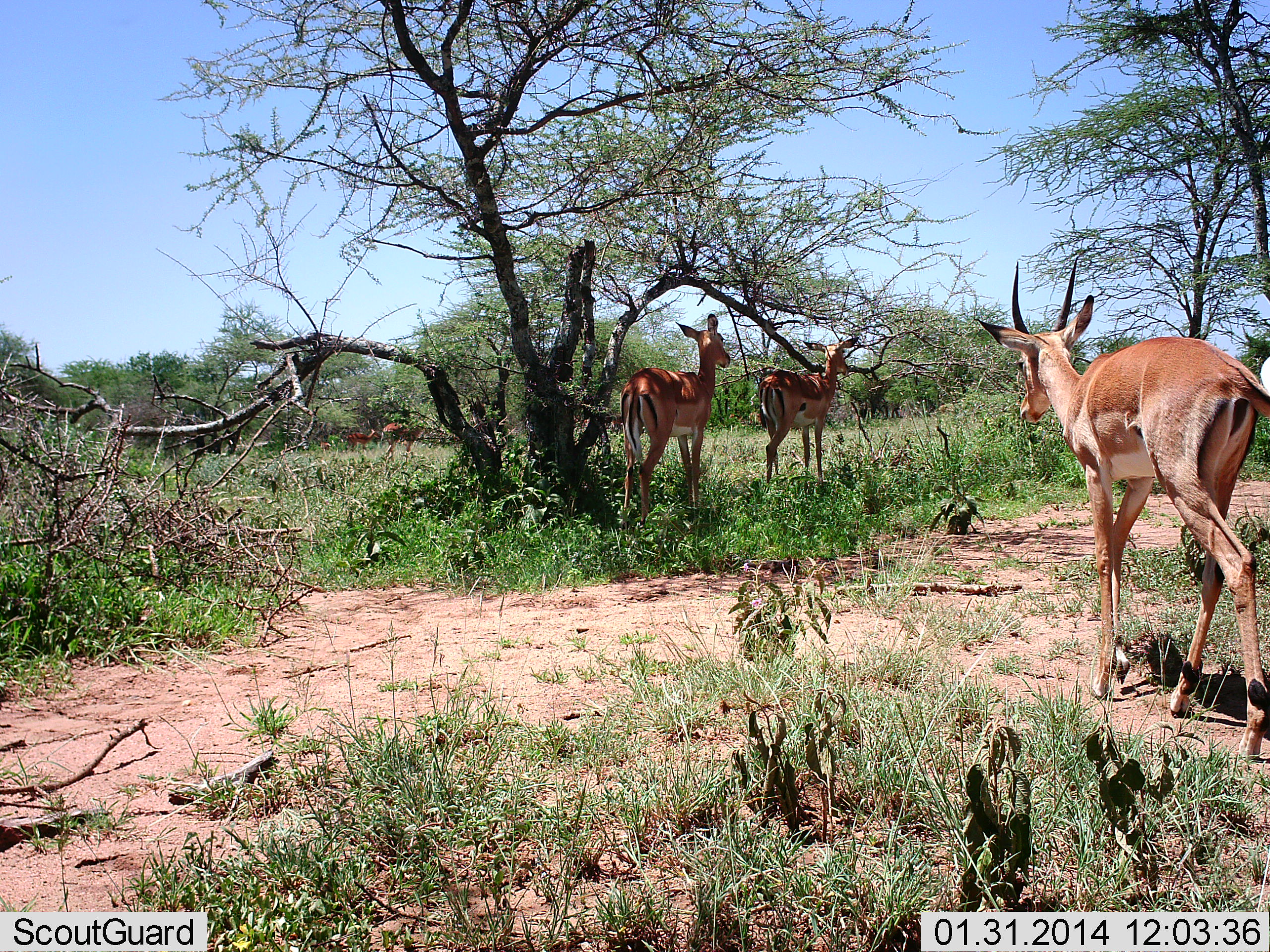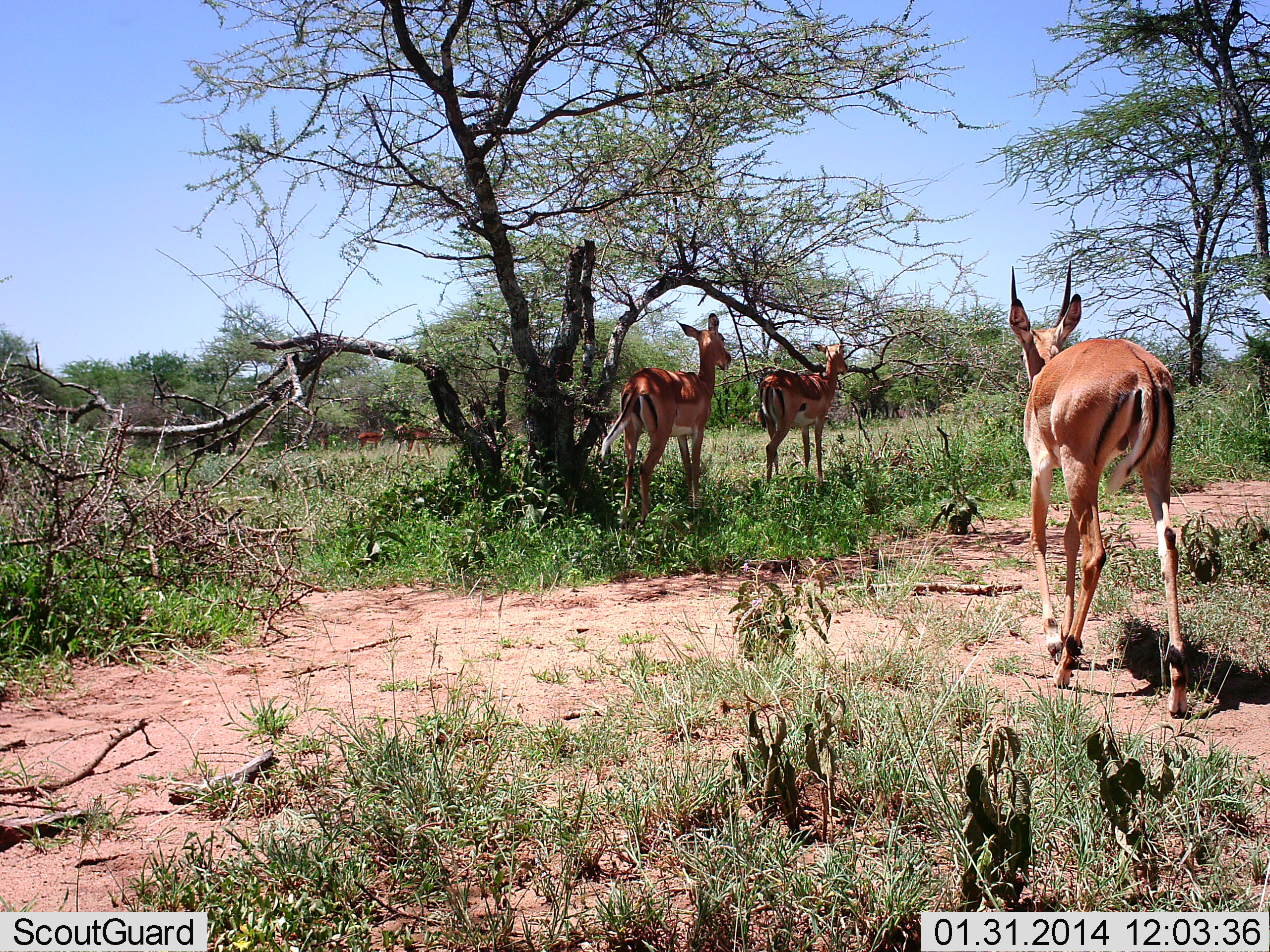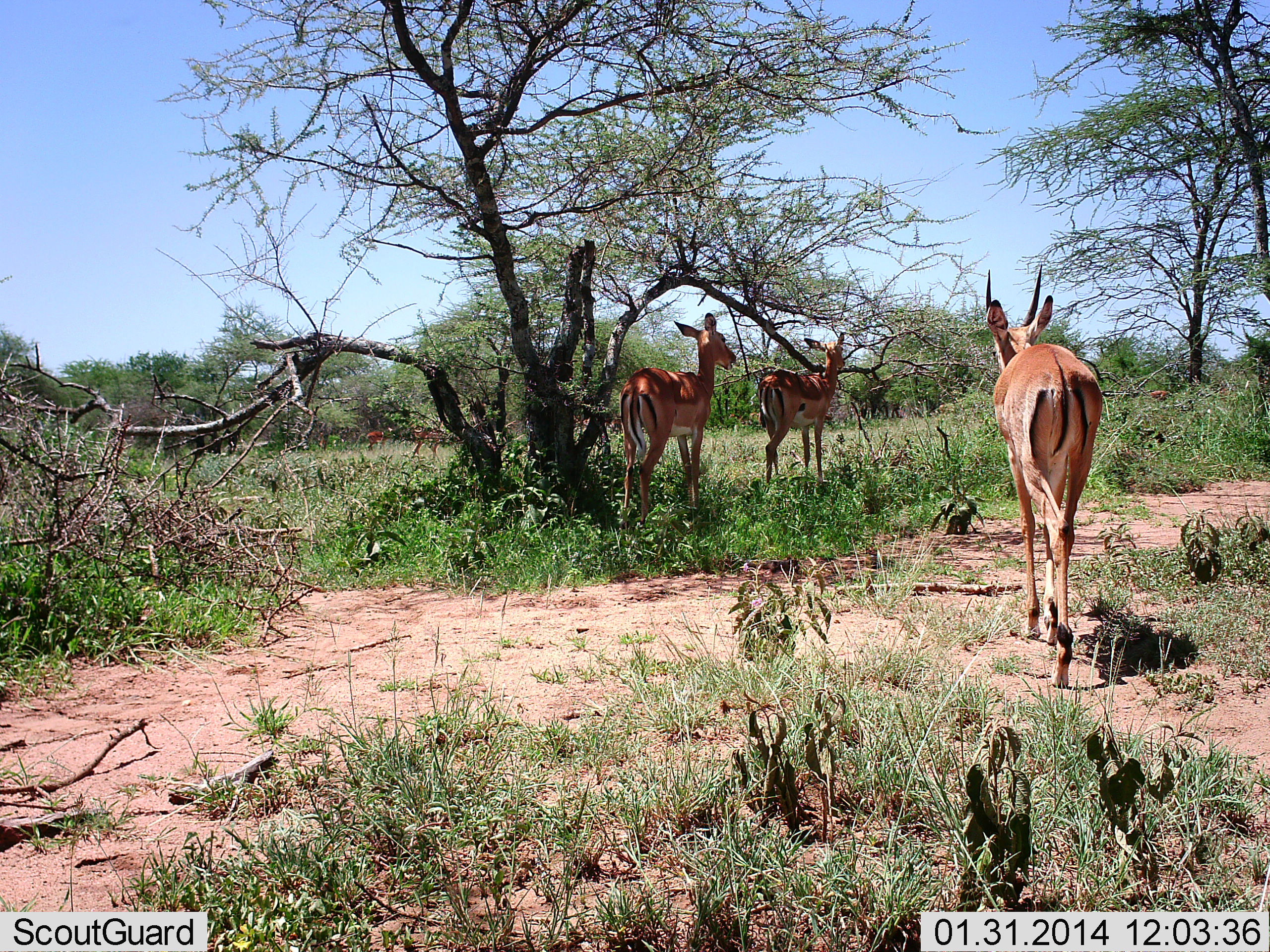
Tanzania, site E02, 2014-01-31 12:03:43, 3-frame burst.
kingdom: Animalia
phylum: Chordata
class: Mammalia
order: Artiodactyla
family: Bovidae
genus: Aepyceros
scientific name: Aepyceros melampus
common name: impala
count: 5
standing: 80%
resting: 10%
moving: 100%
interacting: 0%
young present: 10%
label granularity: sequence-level